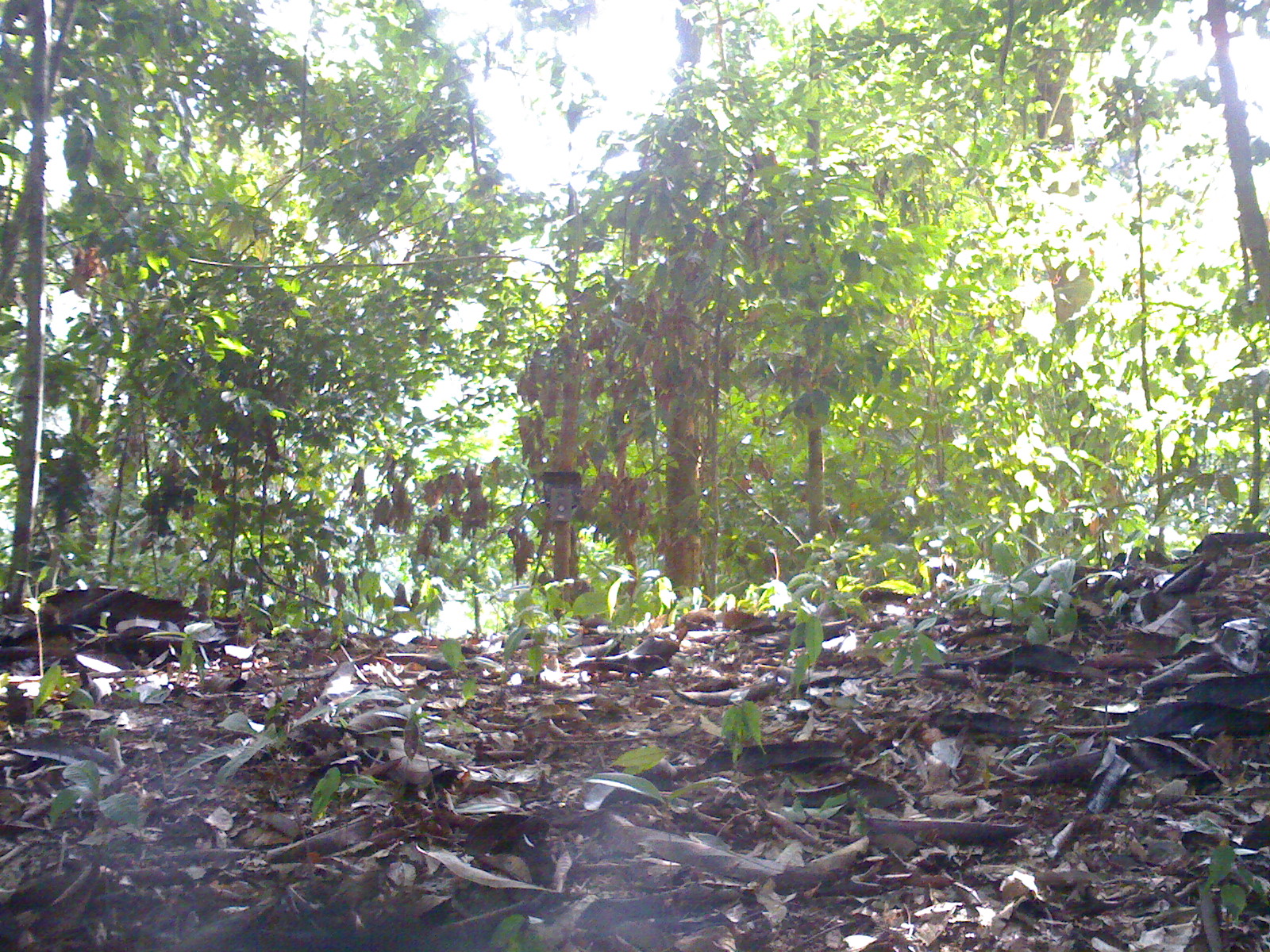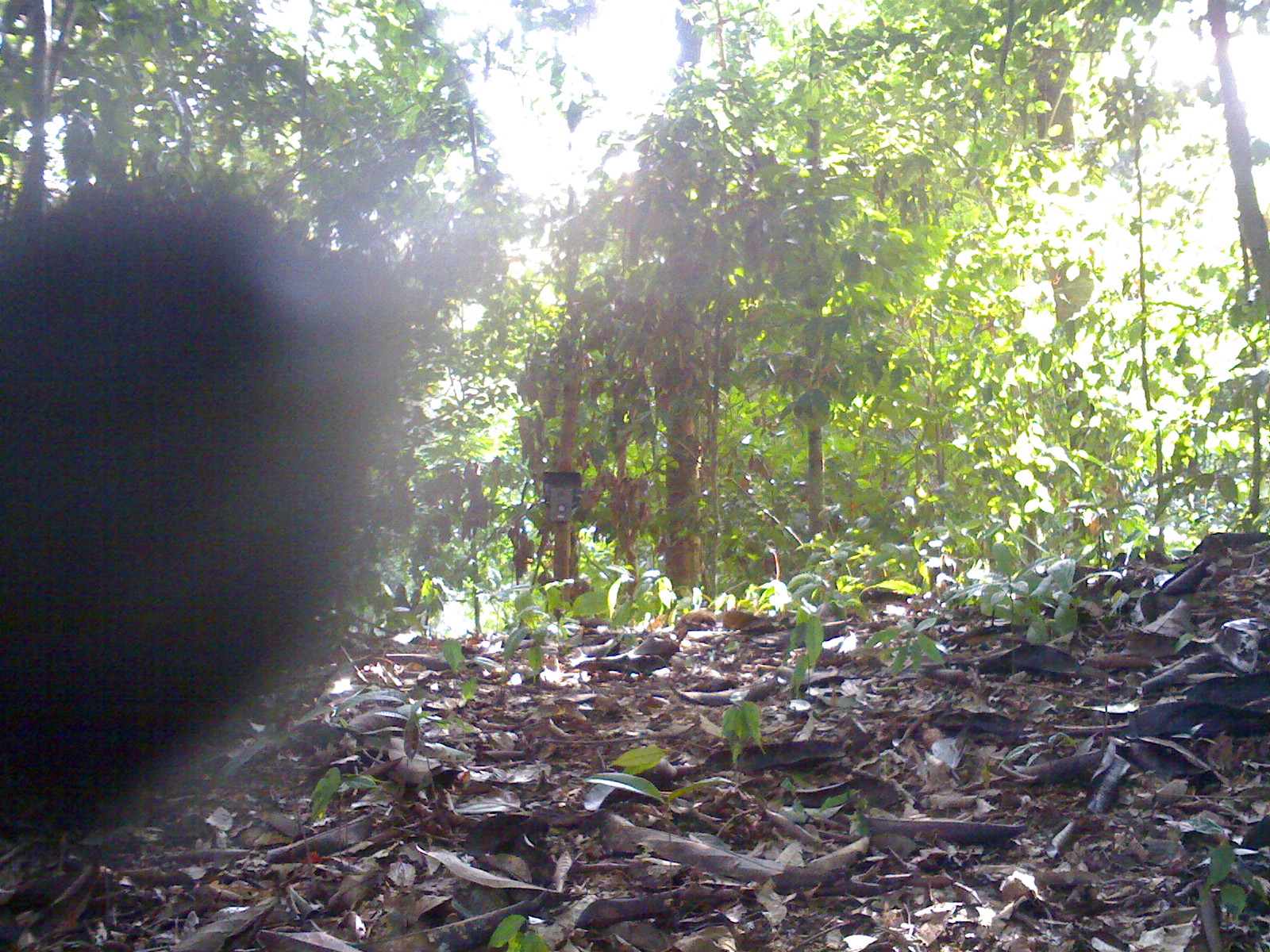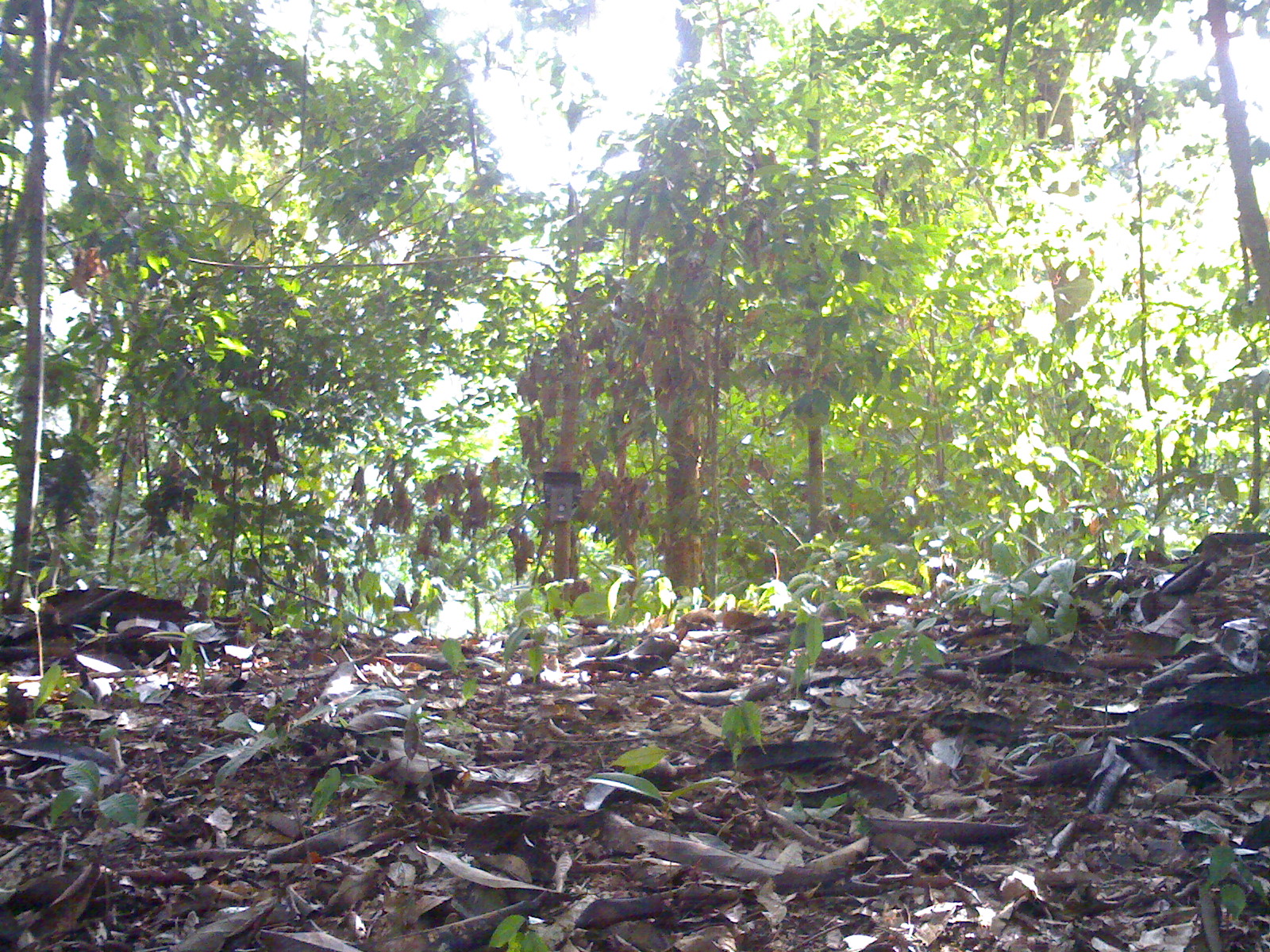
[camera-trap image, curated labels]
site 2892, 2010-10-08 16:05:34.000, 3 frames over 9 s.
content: unidentified animal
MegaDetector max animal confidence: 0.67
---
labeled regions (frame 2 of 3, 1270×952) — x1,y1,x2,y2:
unidentifiable: 0,158,453,880